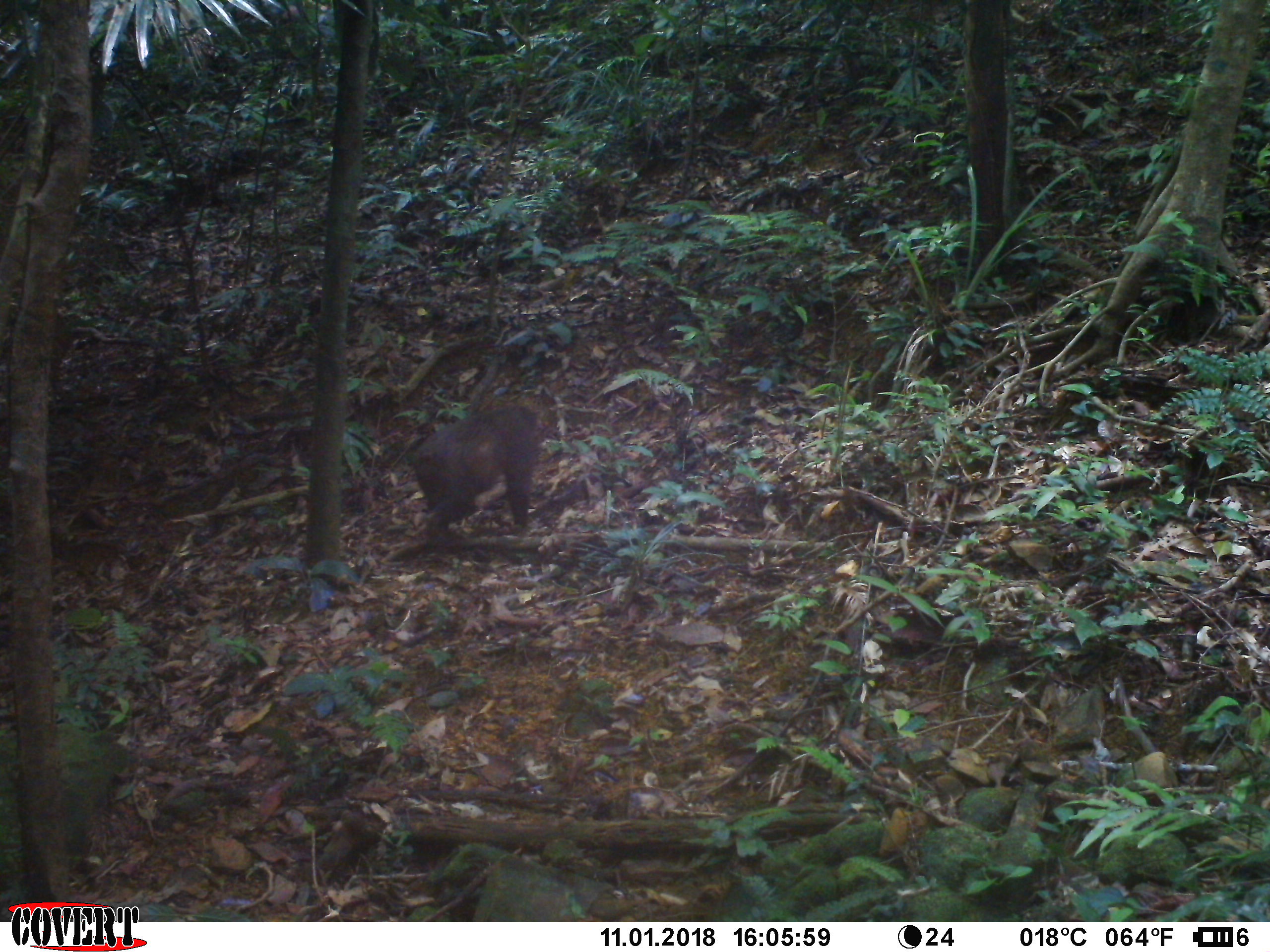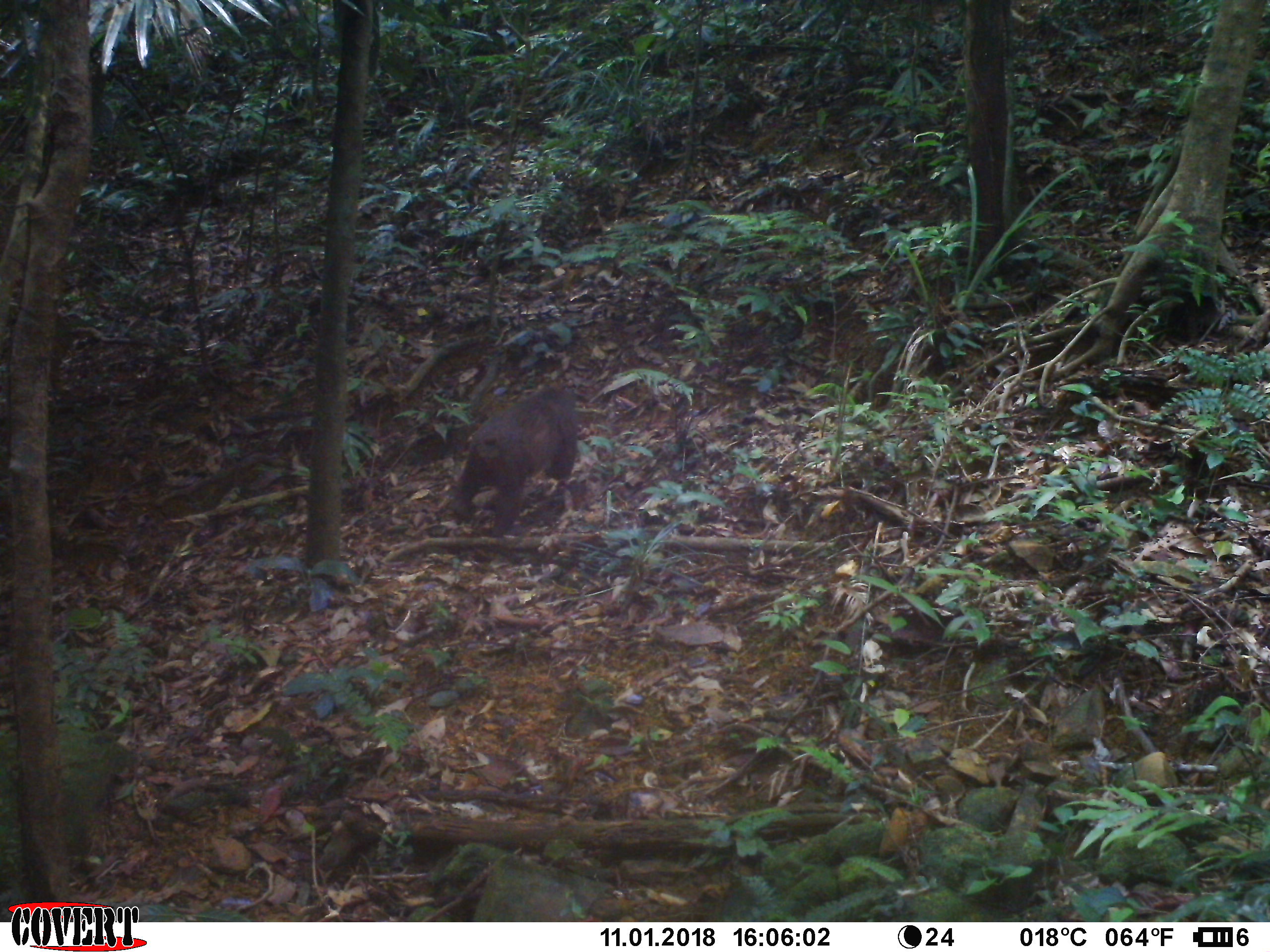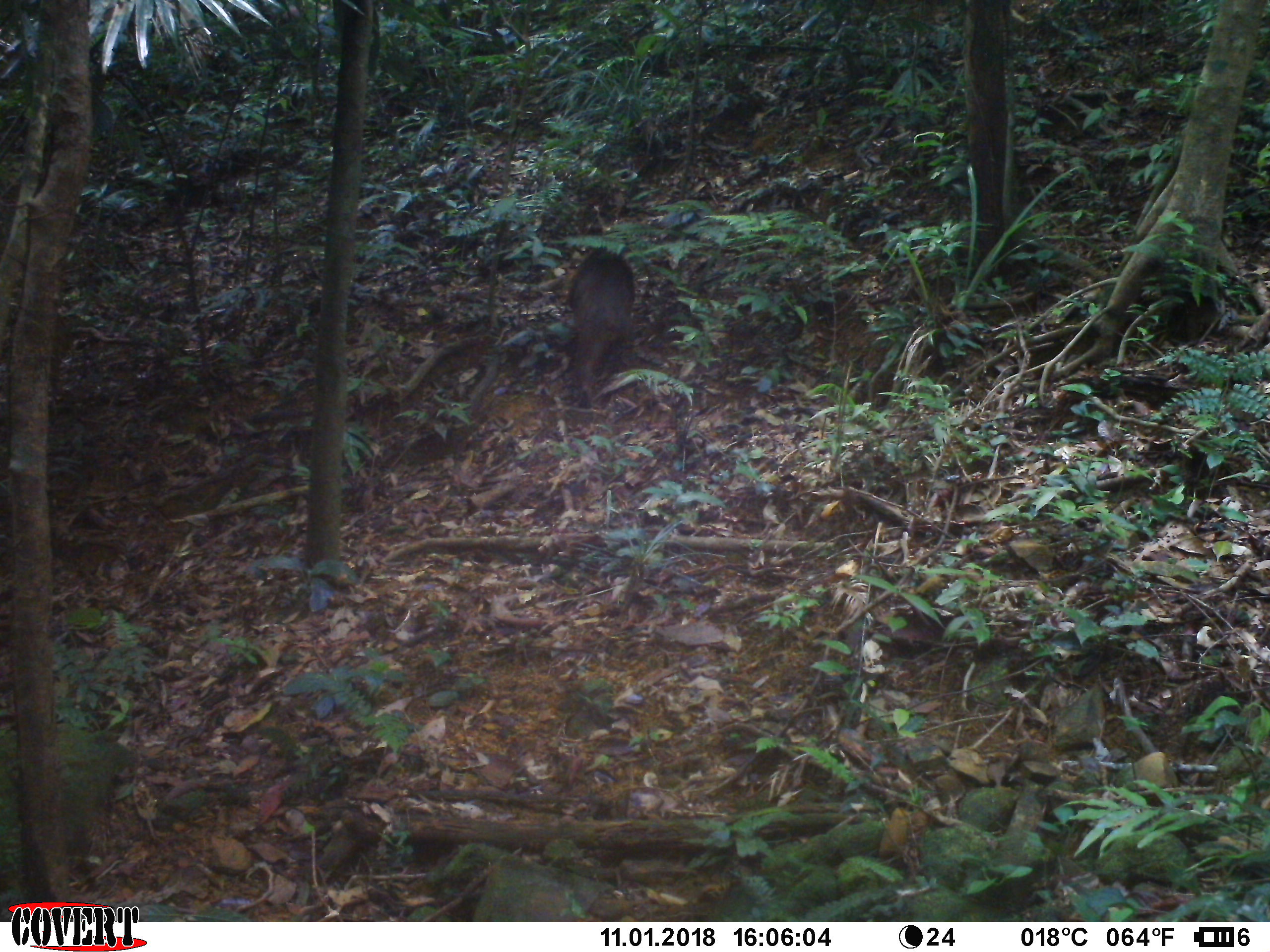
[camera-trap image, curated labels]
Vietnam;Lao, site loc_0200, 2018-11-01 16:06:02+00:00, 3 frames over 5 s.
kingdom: Animalia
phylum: Chordata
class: Mammalia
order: Primates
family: Cercopithecidae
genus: Macaca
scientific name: Macaca arctoides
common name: stump-tailed macaque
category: stump tailed macaque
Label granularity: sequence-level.